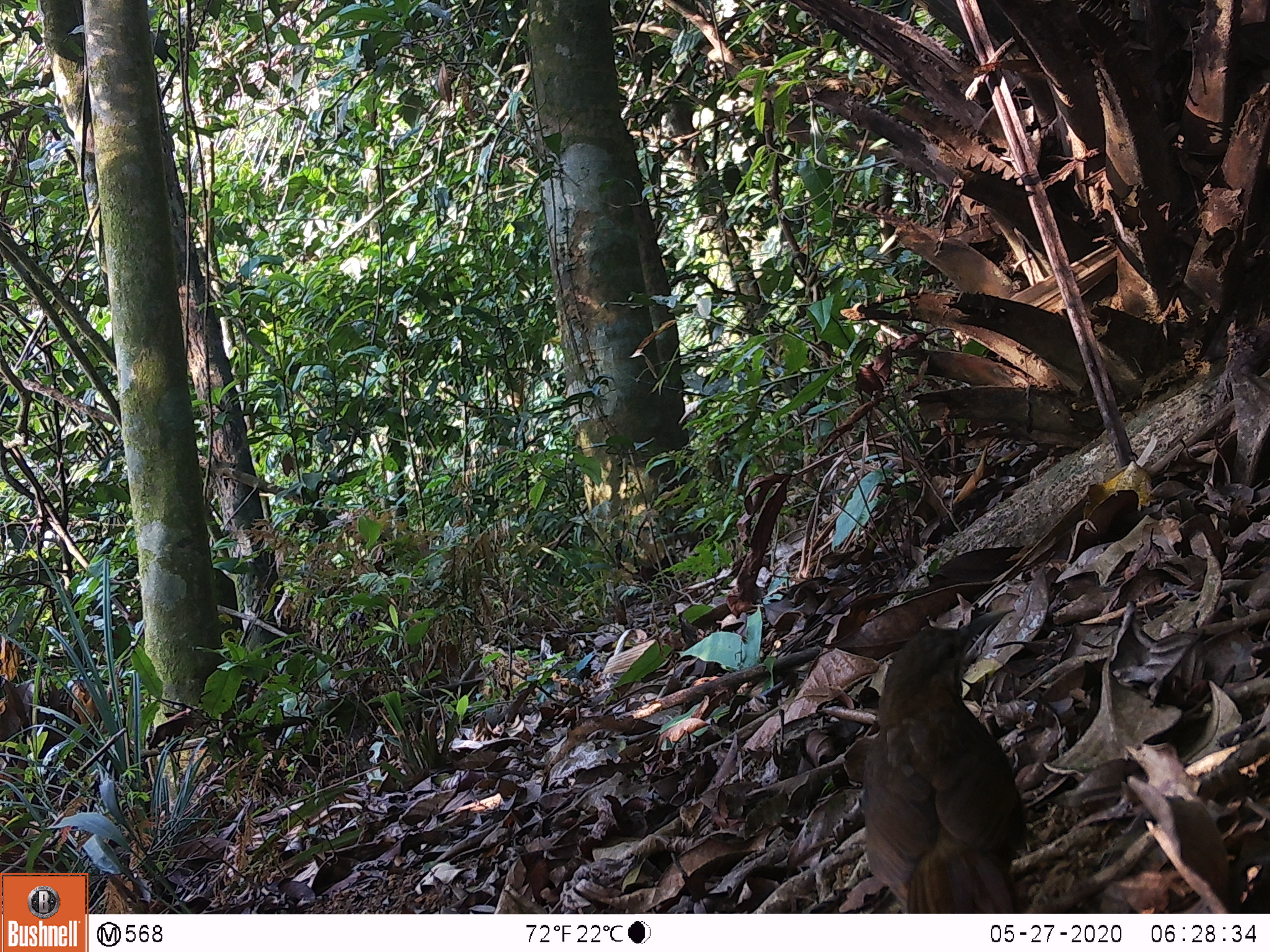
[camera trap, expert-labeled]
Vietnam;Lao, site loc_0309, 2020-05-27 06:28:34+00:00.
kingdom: Animalia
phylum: Chordata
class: Aves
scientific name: Aves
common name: bird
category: unidentified bird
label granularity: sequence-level